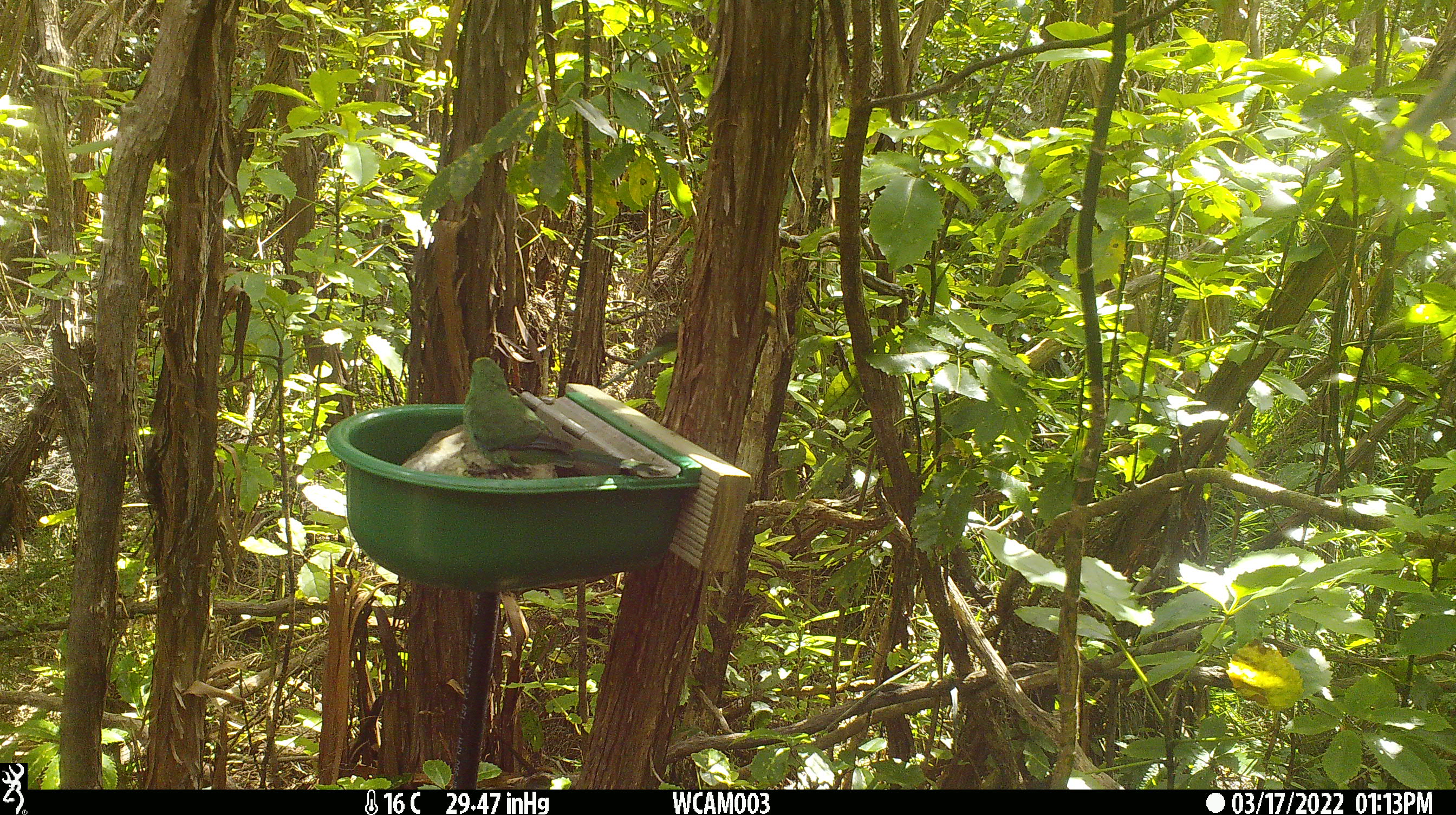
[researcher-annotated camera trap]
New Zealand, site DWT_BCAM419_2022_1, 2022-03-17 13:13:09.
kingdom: Animalia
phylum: Chordata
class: Aves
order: Psittaciformes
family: Psittaculidae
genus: Cyanoramphus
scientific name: Cyanoramphus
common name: parakeet